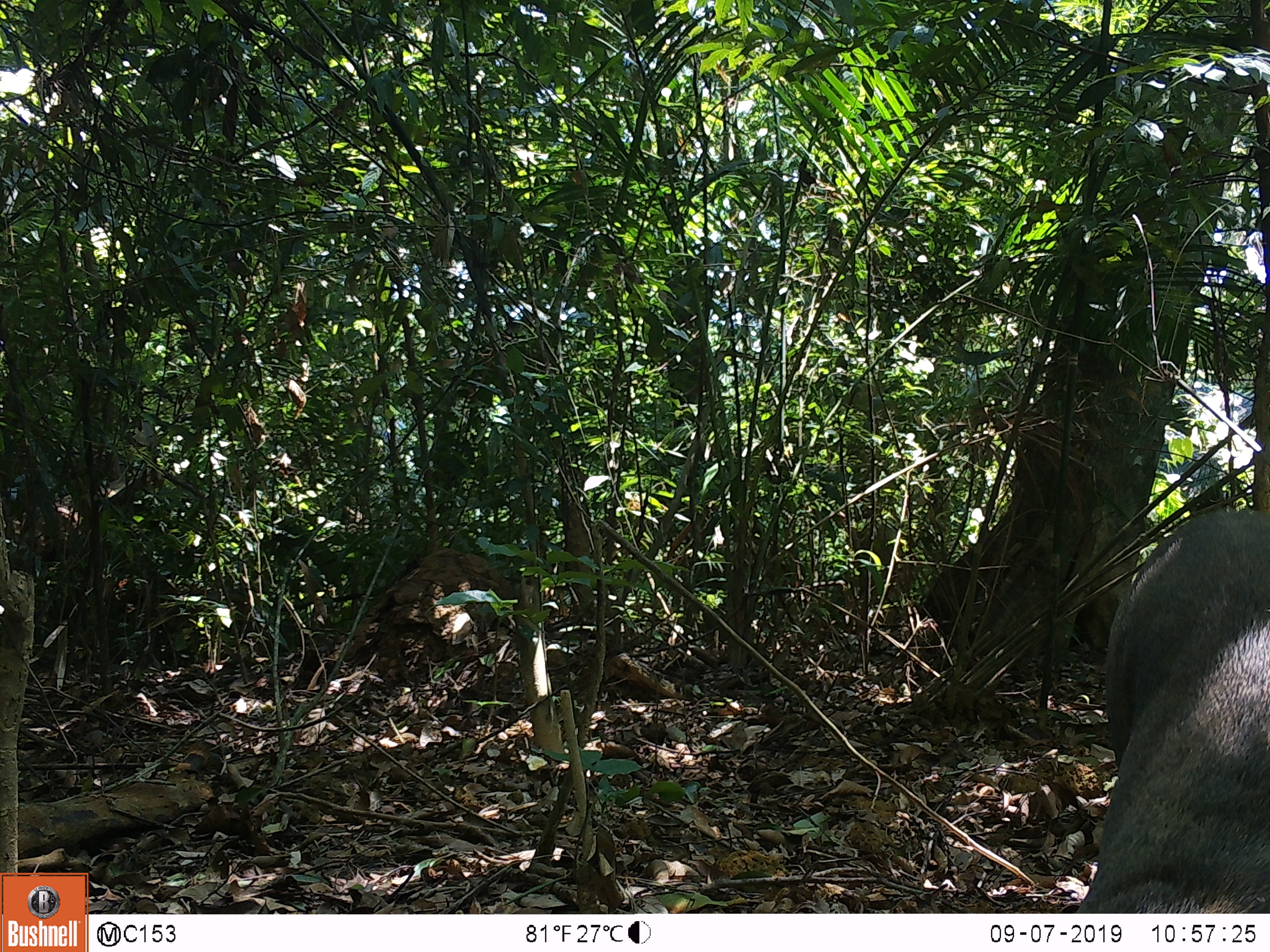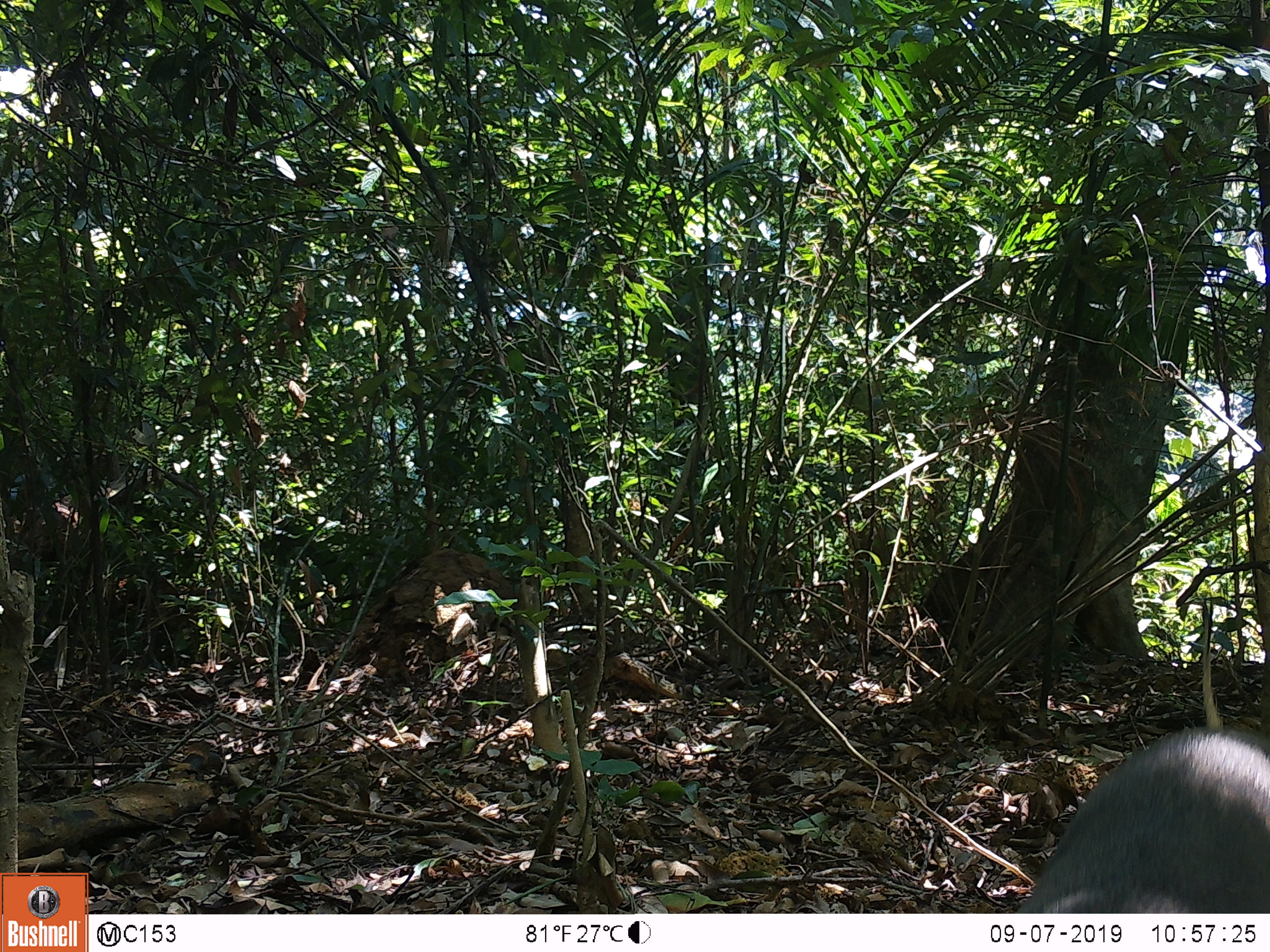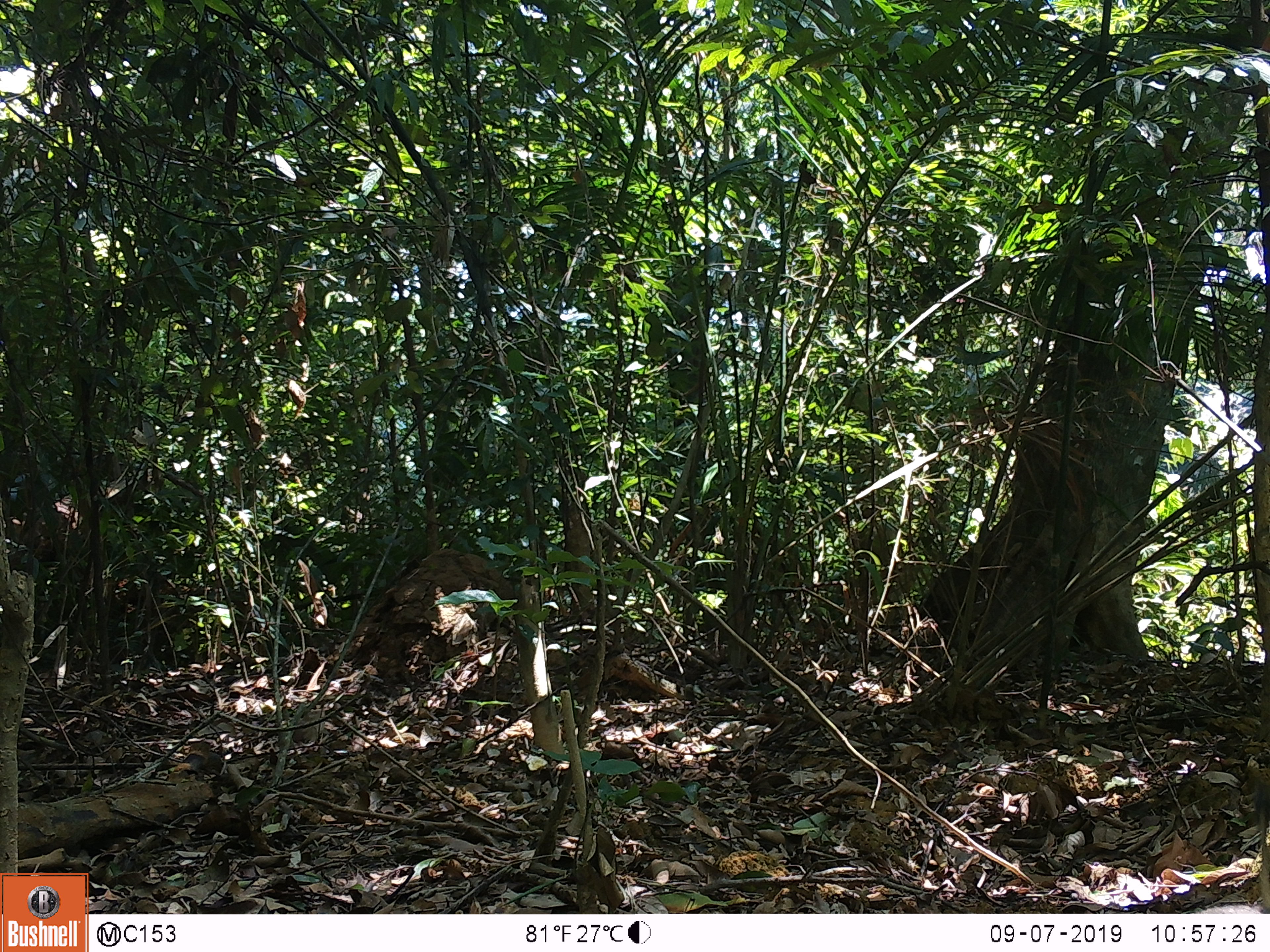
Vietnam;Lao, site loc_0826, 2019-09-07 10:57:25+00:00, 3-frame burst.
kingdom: Animalia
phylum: Chordata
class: Mammalia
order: Artiodactyla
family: Suidae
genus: Sus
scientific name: Sus scrofa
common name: eurasian wild pig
Eurasian wild pig (Sus scrofa). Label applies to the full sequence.